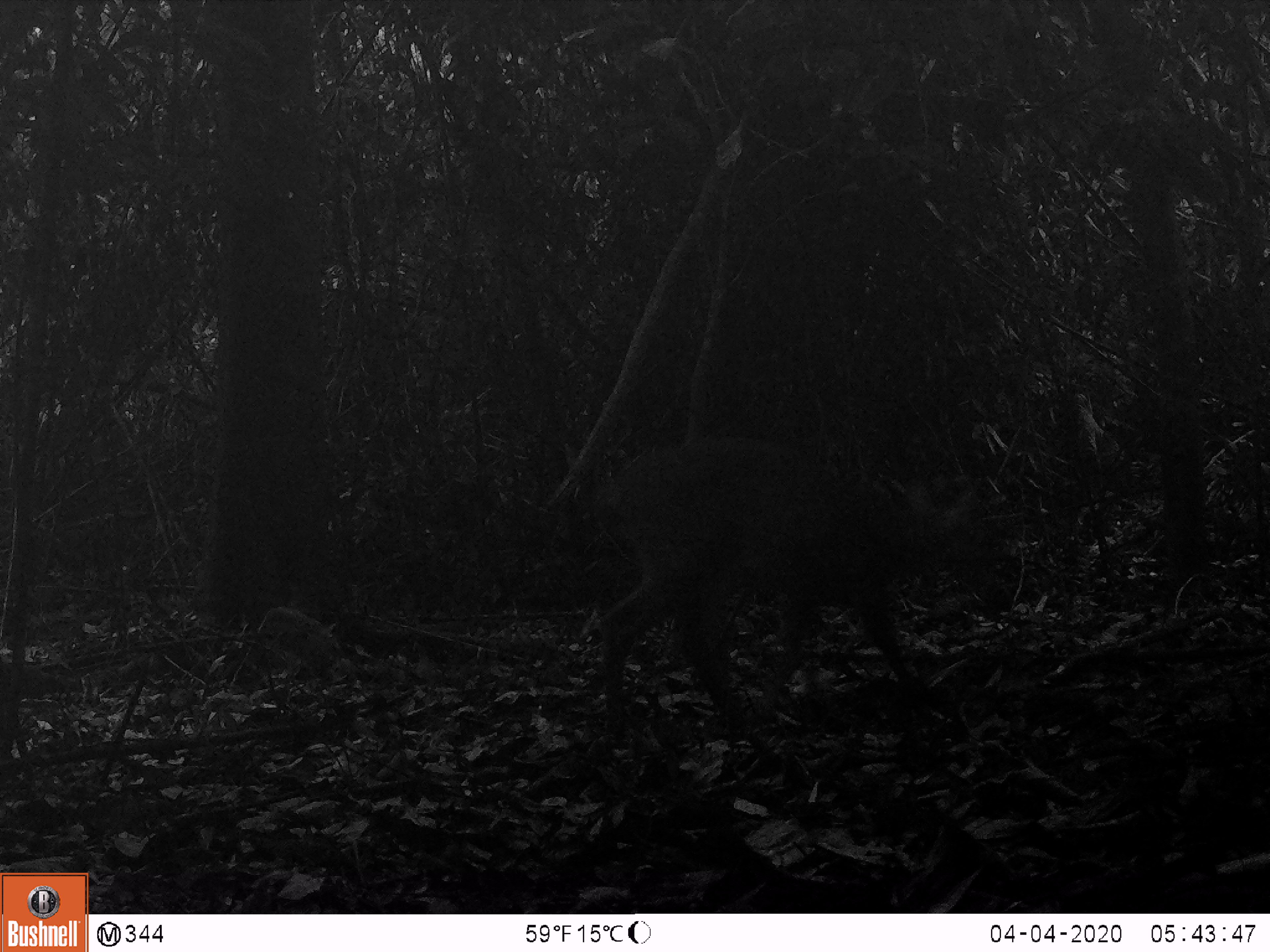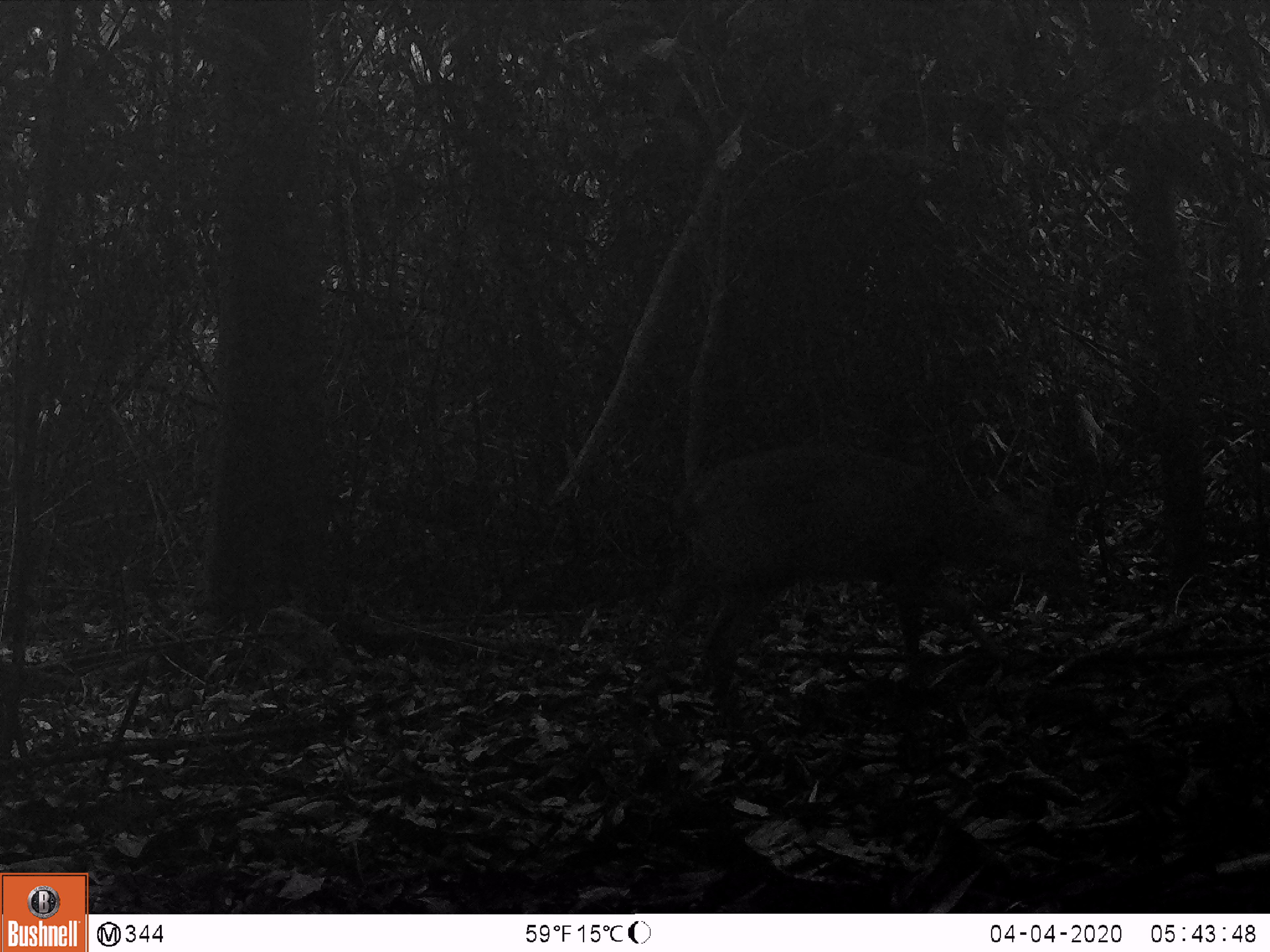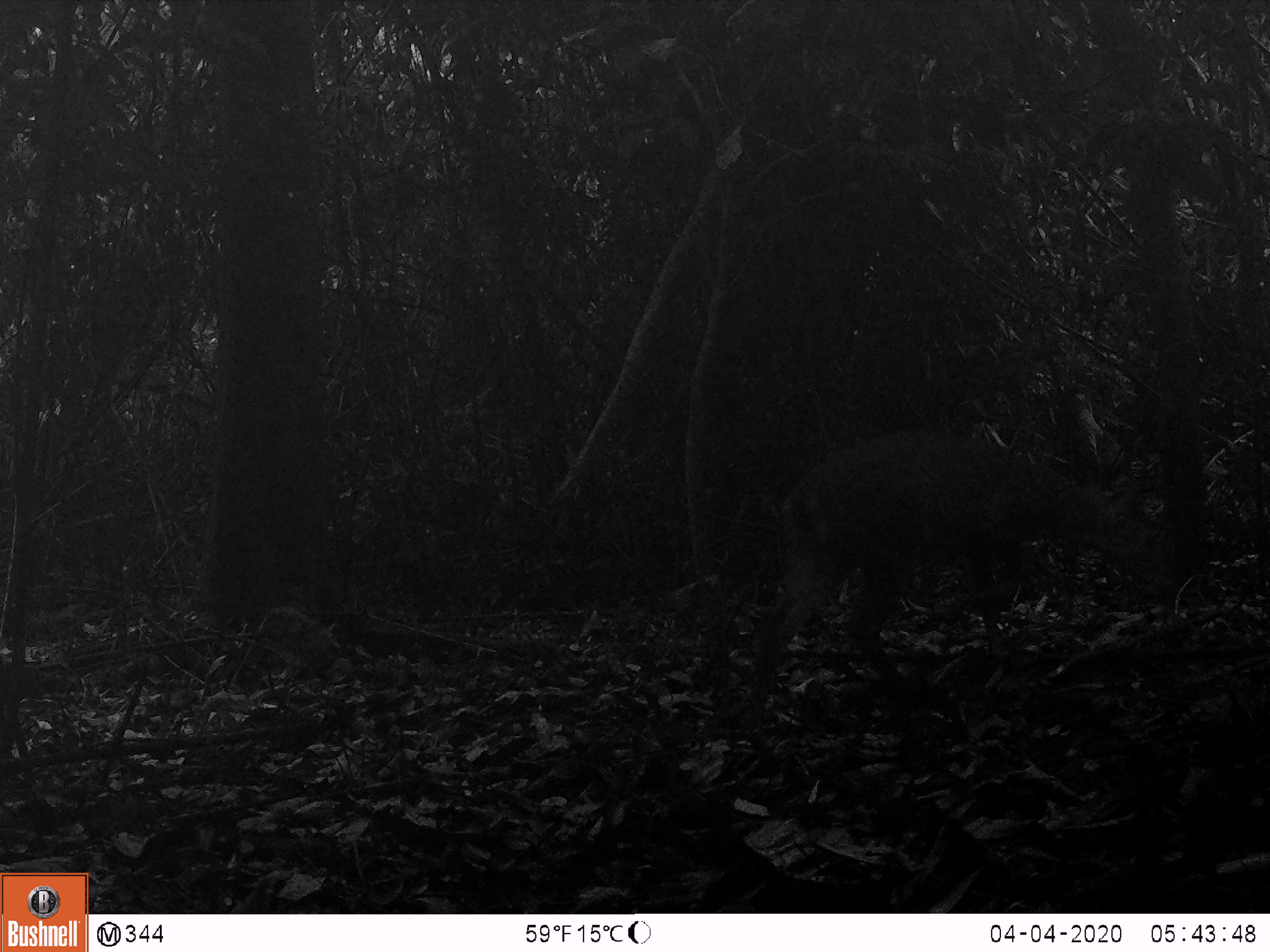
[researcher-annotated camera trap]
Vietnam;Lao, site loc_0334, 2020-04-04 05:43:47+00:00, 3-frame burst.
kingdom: Animalia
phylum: Chordata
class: Mammalia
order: Artiodactyla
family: Cervidae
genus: Muntiacus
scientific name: Muntiacus vuquangensis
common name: large-antlered muntjac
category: large antlered muntjac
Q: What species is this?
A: Large antlered muntjac (large-antlered muntjac) (Muntiacus vuquangensis).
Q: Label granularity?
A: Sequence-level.